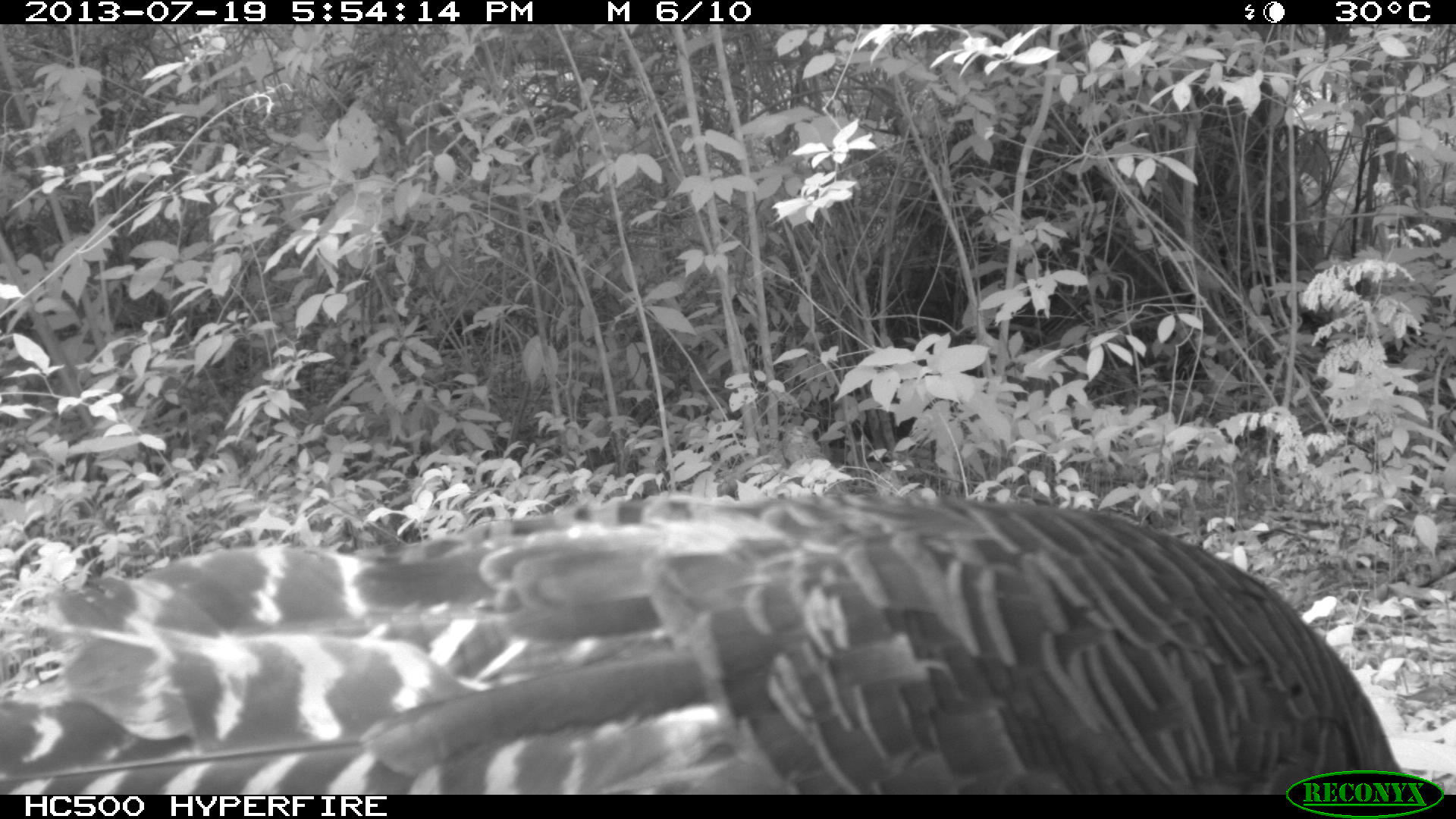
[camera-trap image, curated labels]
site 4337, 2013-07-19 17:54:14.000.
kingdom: Animalia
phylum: Chordata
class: Aves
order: Galliformes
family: Phasianidae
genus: Meleagris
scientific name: Meleagris ocellata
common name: ocellated turkey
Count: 1.